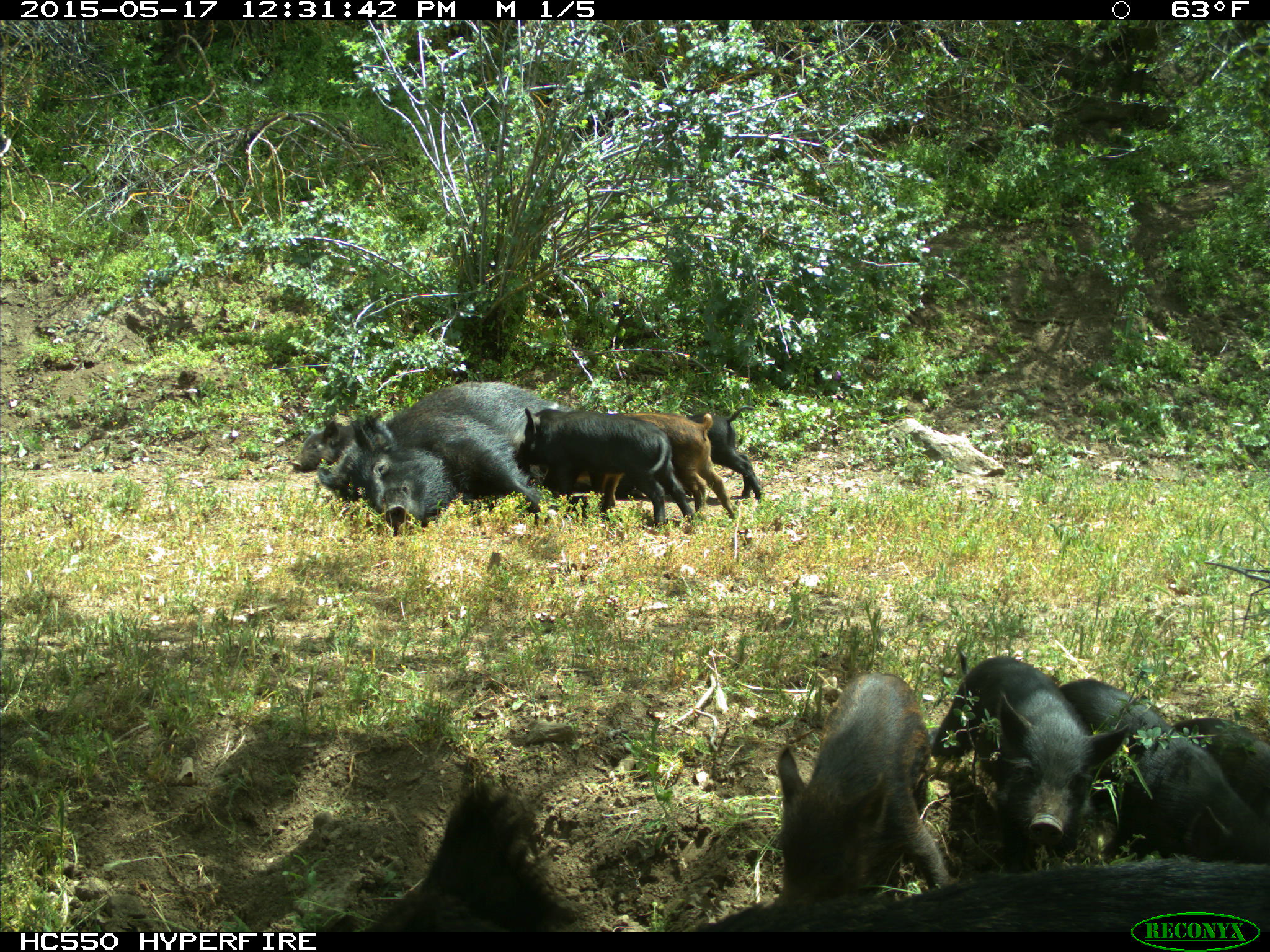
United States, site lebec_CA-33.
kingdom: Animalia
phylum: Chordata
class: Mammalia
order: Artiodactyla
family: Suidae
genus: Sus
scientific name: Sus scrofa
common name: wild boar